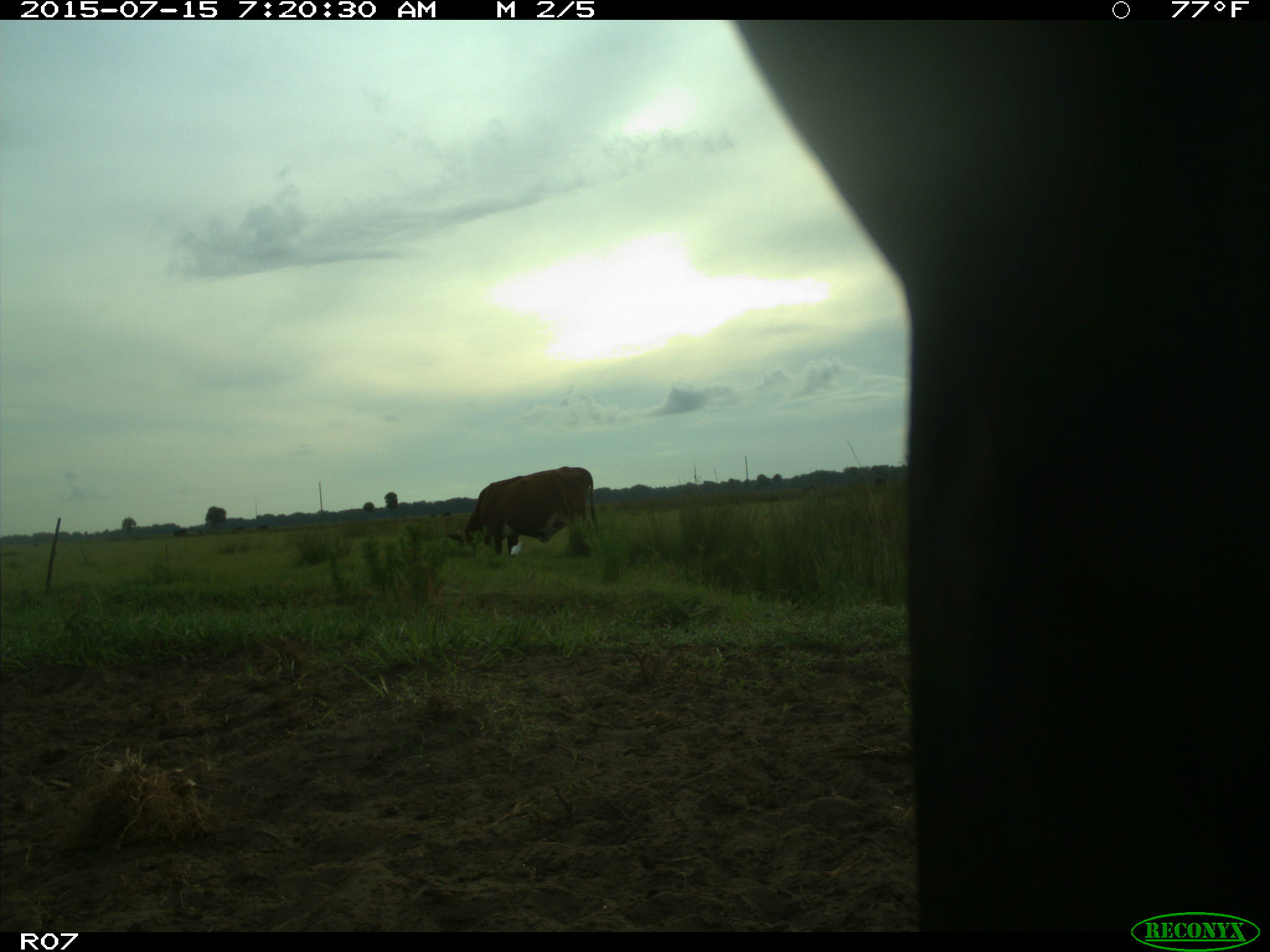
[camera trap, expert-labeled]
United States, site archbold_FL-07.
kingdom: Animalia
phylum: Chordata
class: Mammalia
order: Artiodactyla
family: Bovidae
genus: Bos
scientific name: Bos taurus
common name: domestic cow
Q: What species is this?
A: Bos taurus (domestic cow).